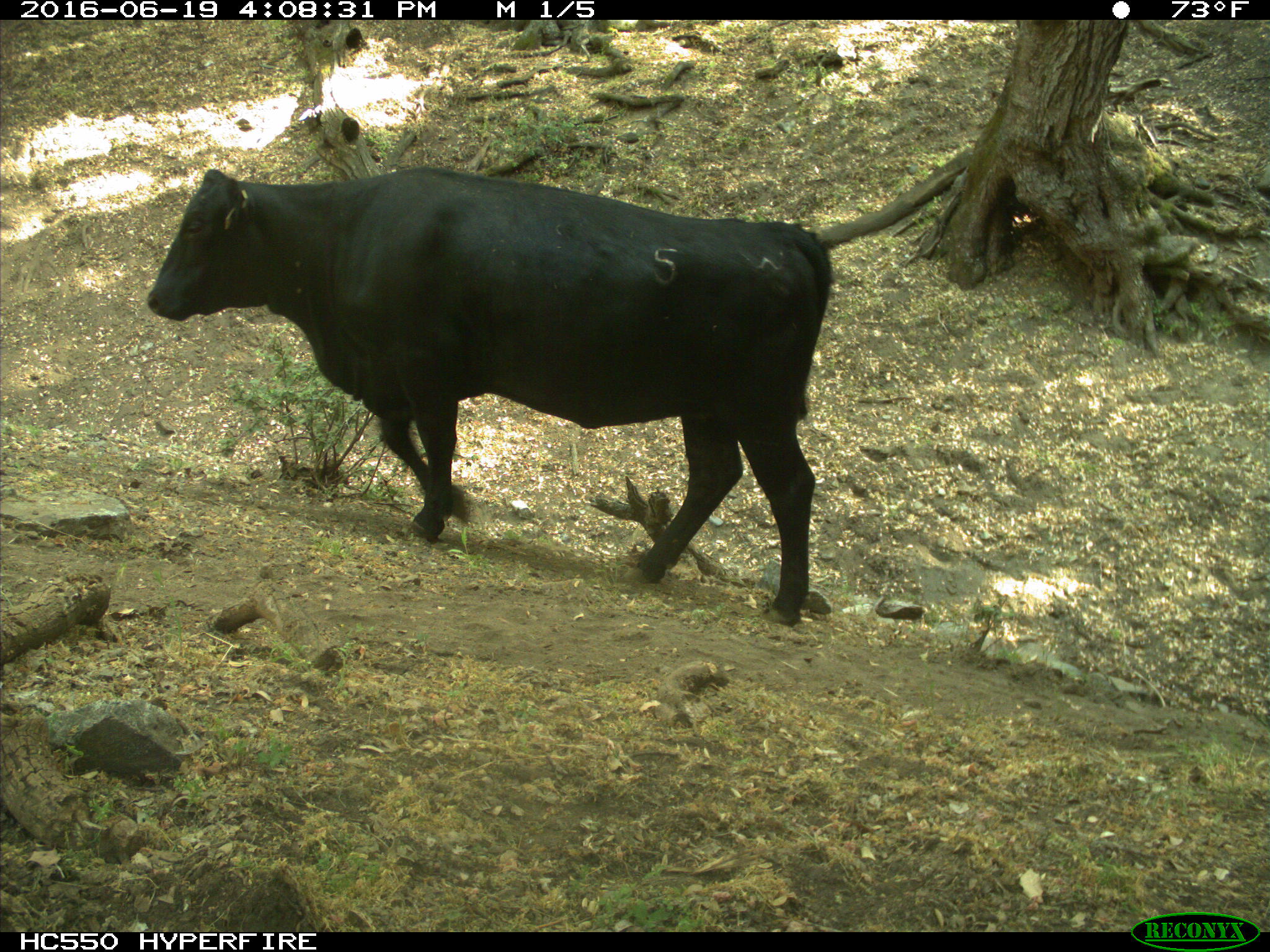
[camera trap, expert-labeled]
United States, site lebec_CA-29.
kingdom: Animalia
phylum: Chordata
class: Mammalia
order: Artiodactyla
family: Bovidae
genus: Bos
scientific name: Bos taurus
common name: domestic cow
Bos taurus (domestic cow).